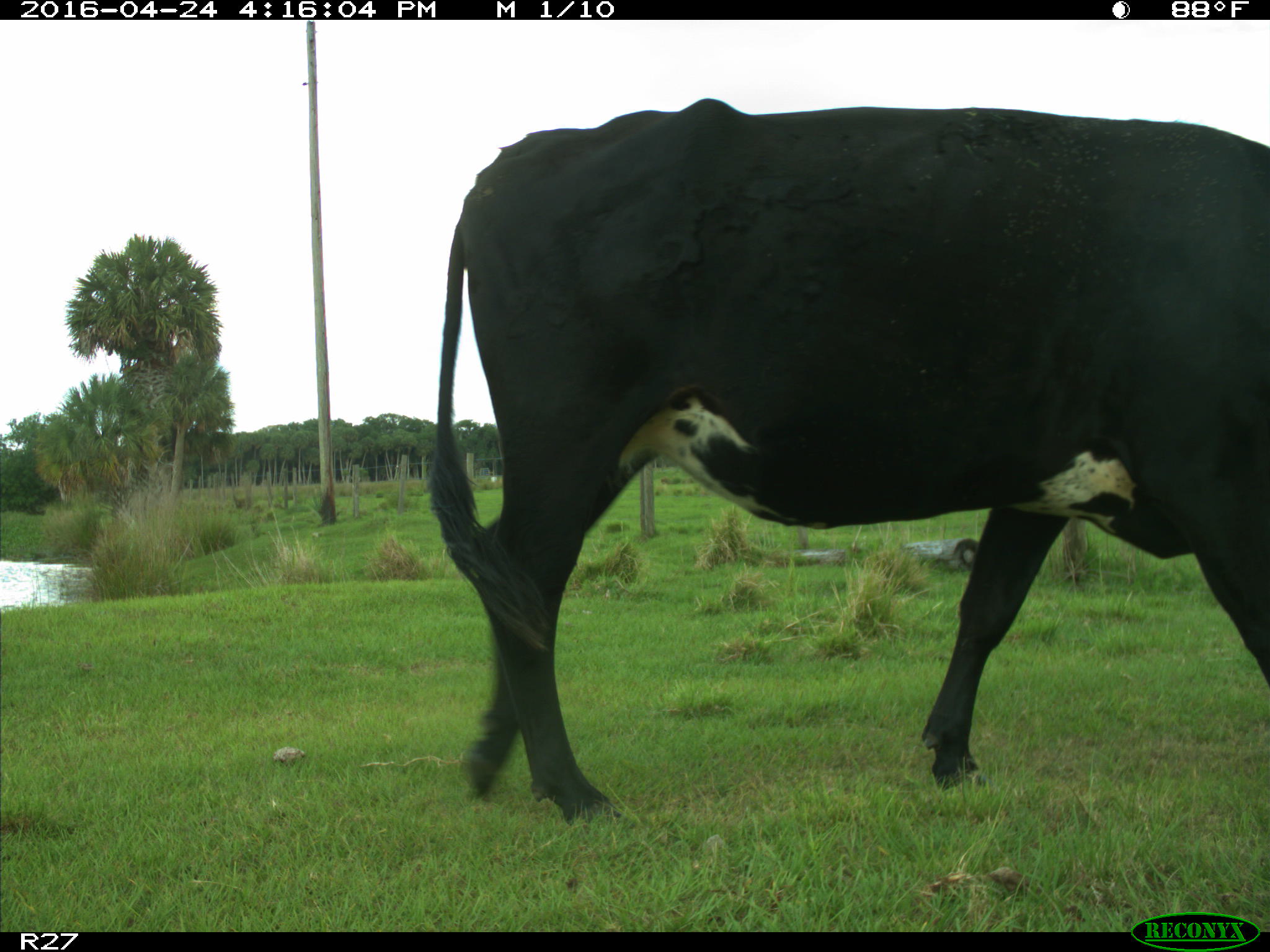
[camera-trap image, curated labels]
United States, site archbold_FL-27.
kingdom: Animalia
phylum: Chordata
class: Mammalia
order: Artiodactyla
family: Bovidae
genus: Bos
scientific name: Bos taurus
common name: domestic cow